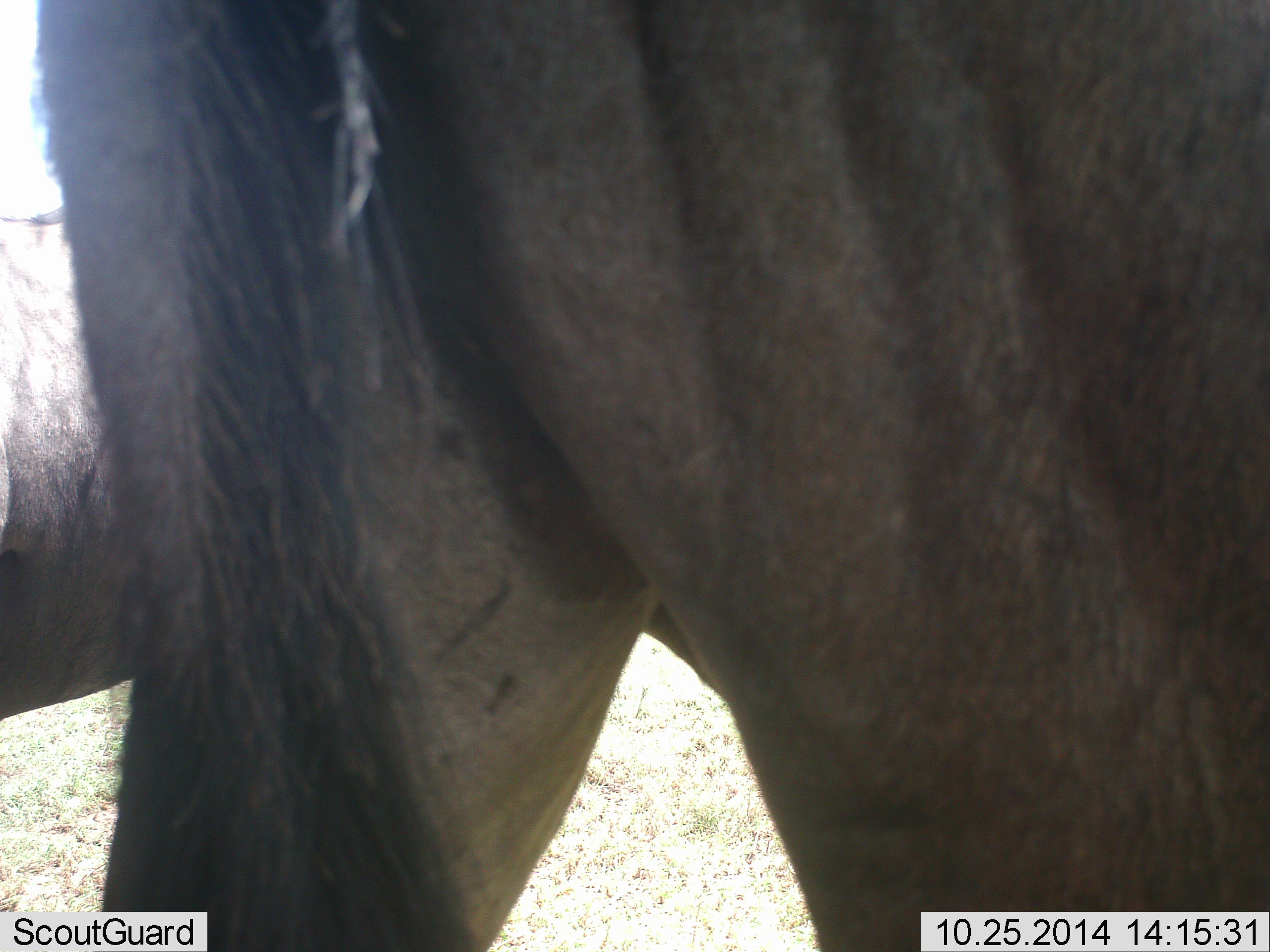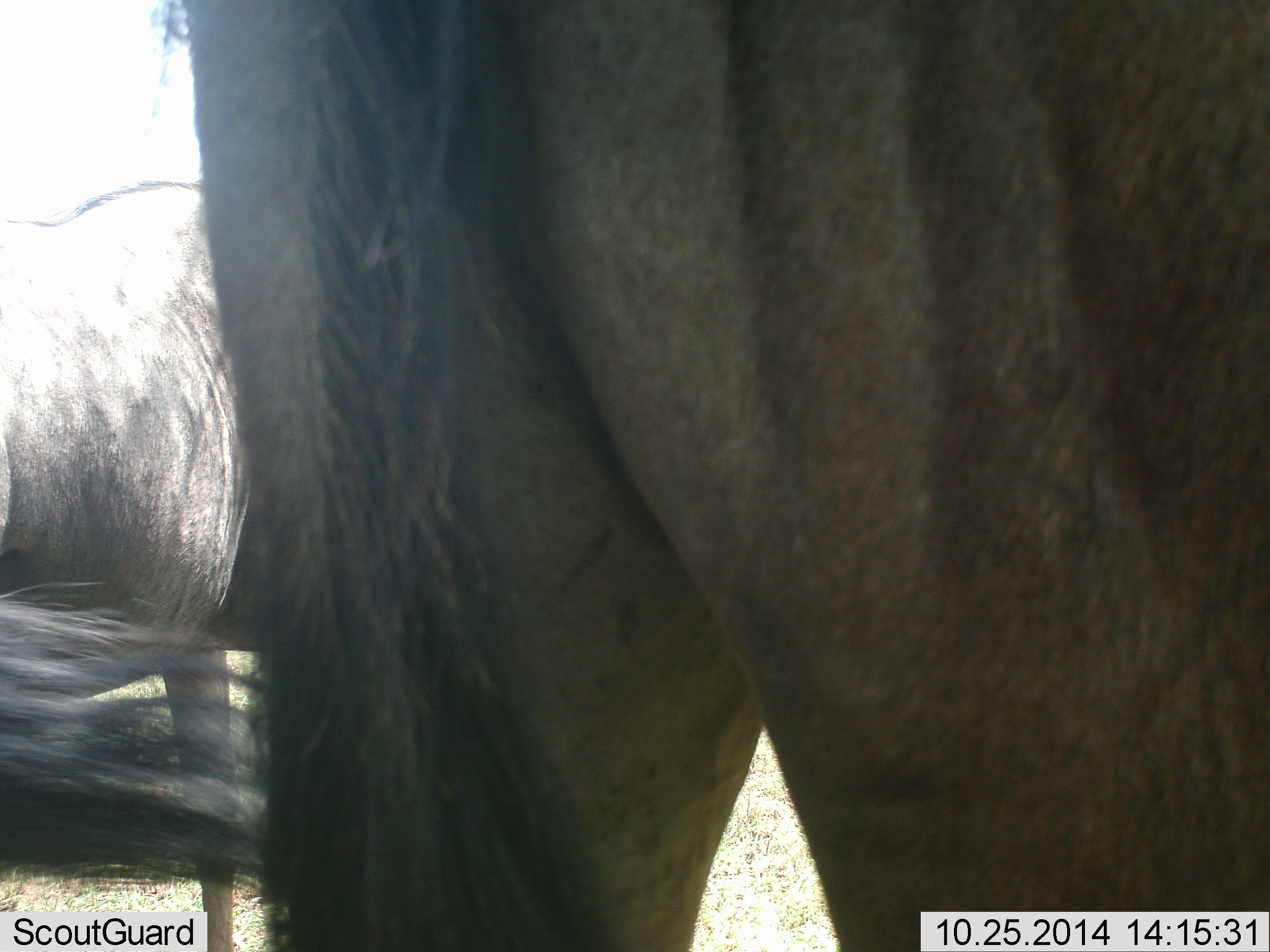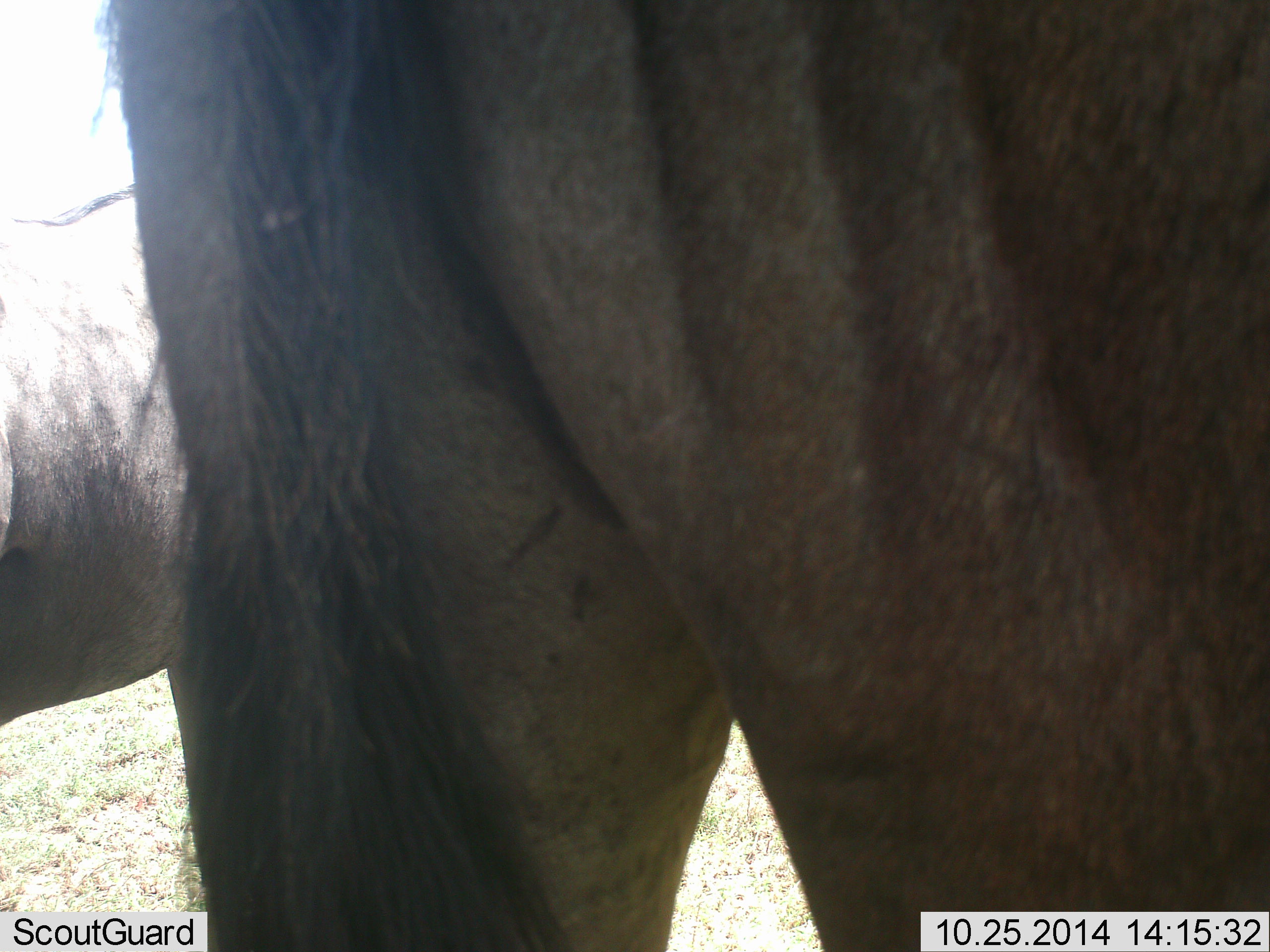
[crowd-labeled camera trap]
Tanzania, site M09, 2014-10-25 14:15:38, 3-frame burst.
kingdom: Animalia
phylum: Chordata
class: Mammalia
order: Artiodactyla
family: Bovidae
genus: Connochaetes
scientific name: Connochaetes taurinus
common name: blue wildebeest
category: wildebeest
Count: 2.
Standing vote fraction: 80%.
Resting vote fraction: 0%.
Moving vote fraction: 30%.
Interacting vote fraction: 0%.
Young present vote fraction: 0%.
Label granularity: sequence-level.